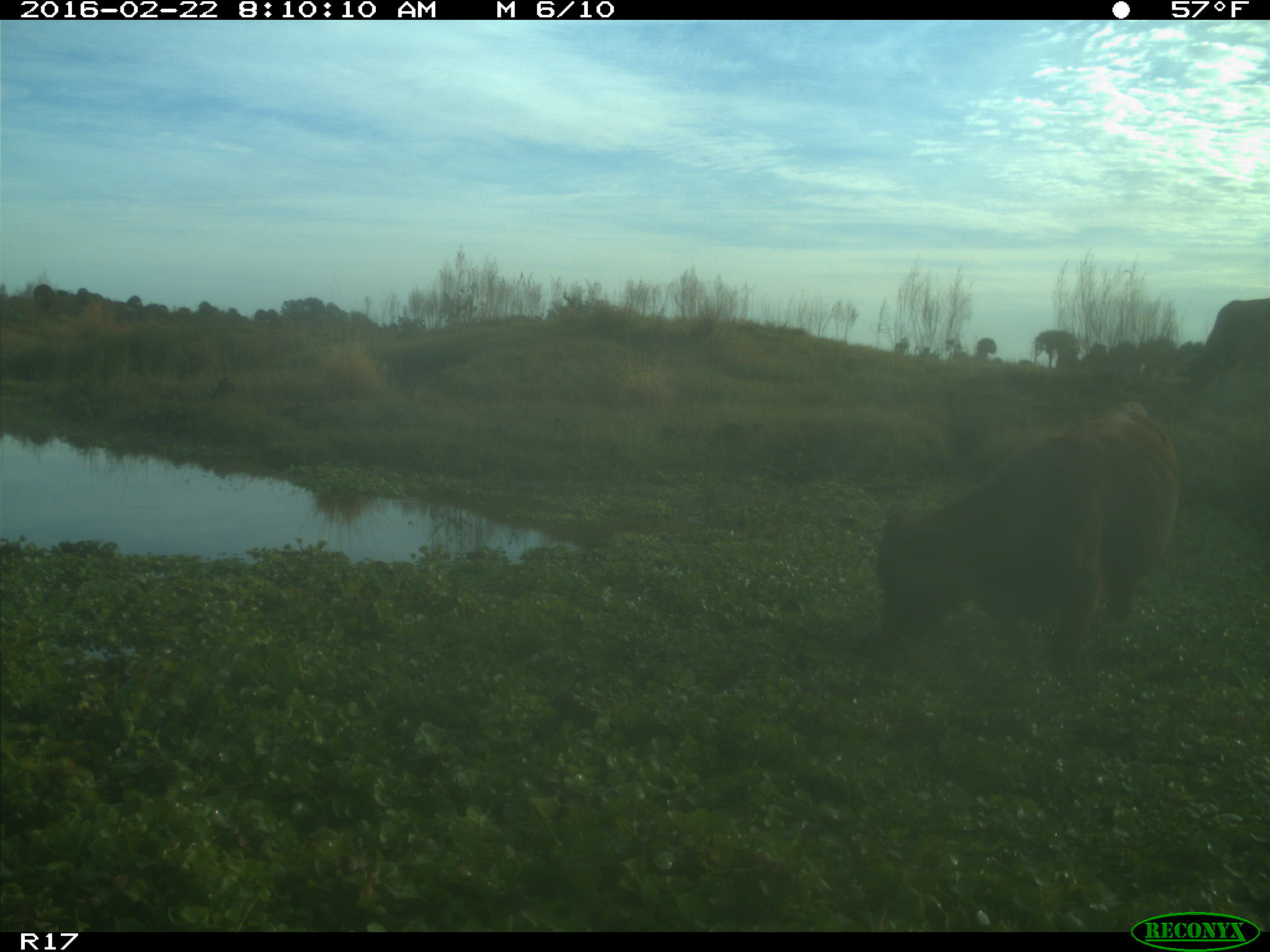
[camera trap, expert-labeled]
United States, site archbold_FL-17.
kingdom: Animalia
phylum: Chordata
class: Mammalia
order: Artiodactyla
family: Bovidae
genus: Bos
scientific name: Bos taurus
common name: domestic cow